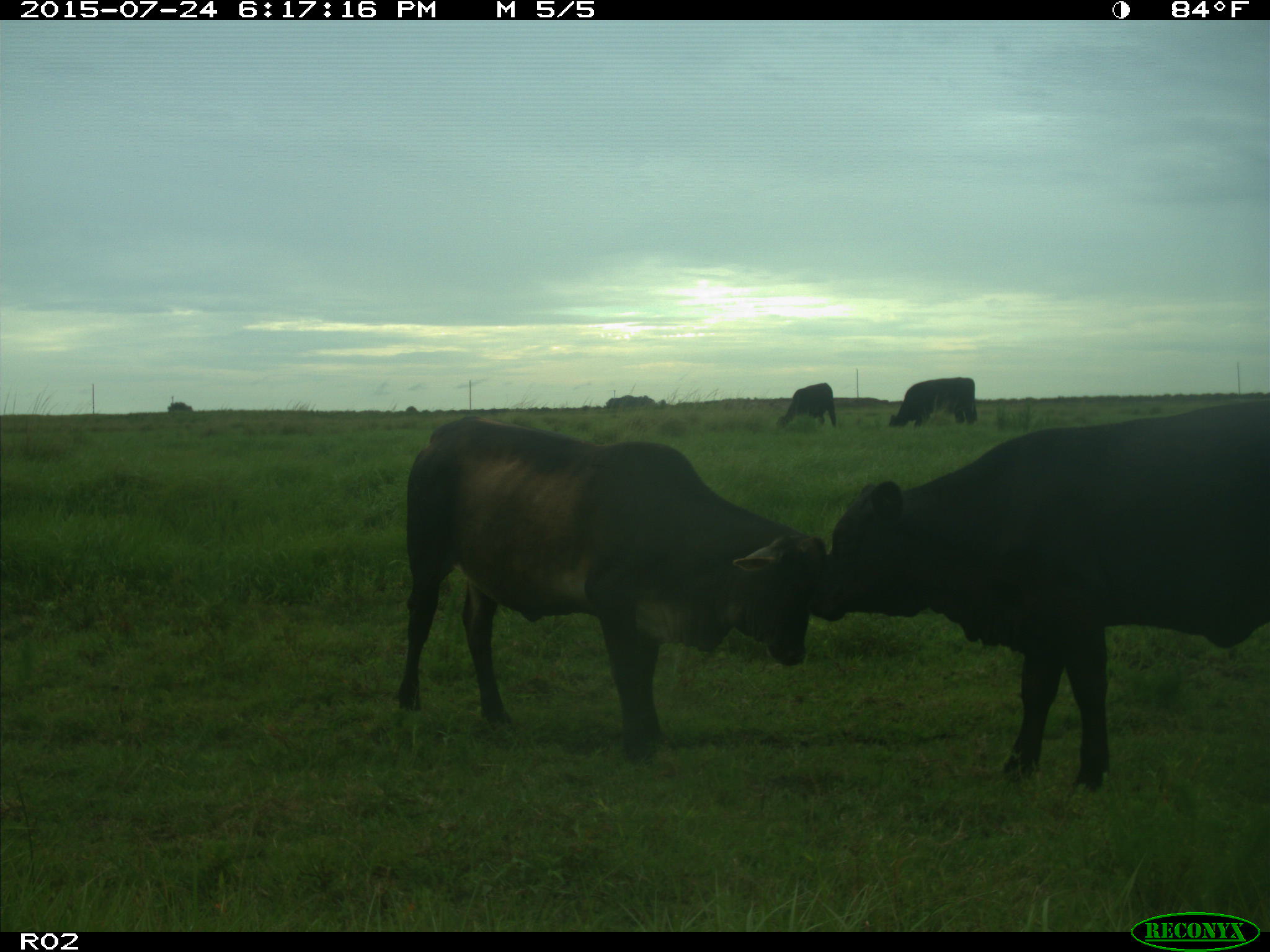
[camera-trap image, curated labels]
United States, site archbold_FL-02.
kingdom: Animalia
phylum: Chordata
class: Mammalia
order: Artiodactyla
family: Bovidae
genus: Bos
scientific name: Bos taurus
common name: domestic cow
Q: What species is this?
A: Bos taurus (domestic cow).